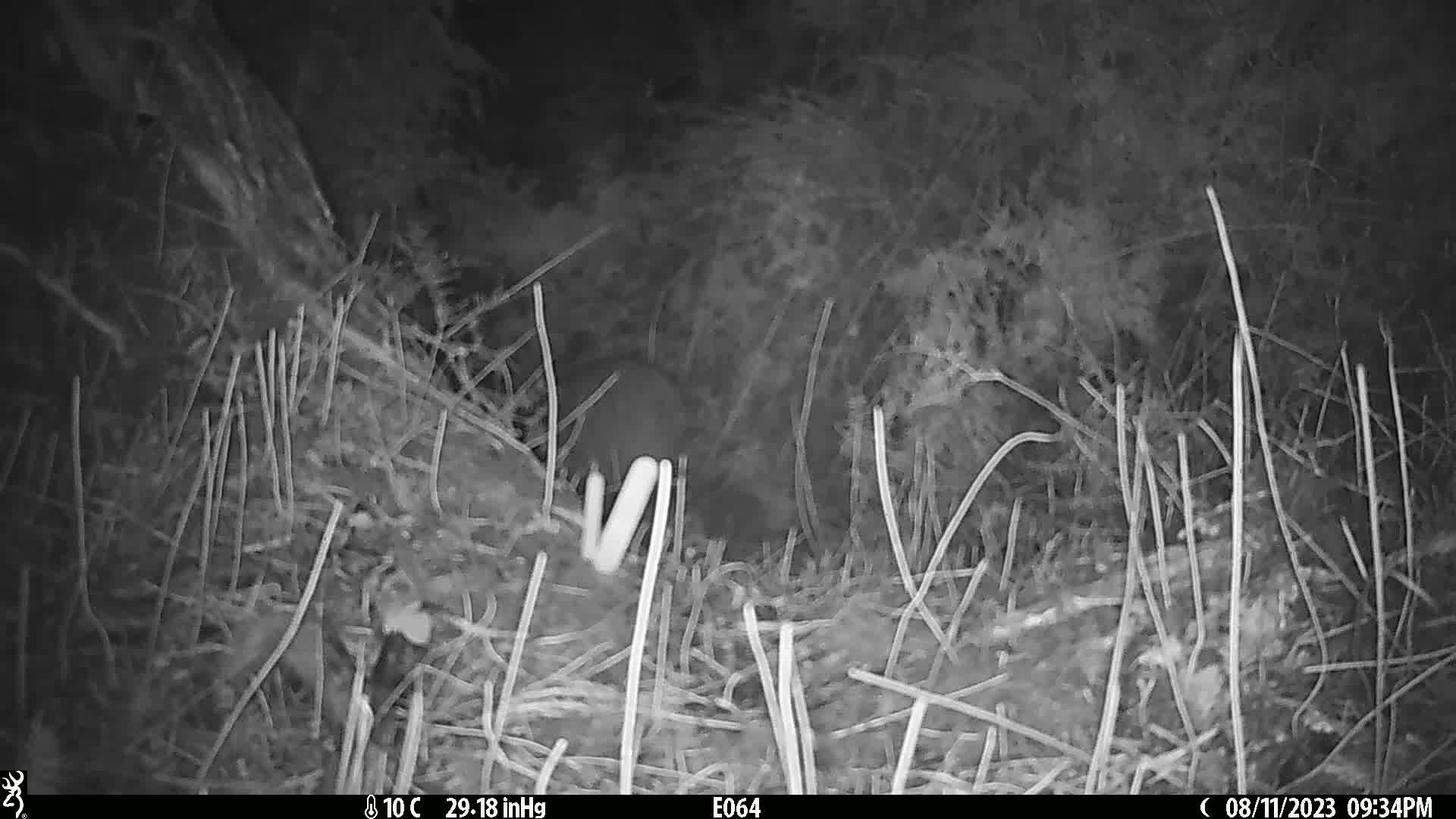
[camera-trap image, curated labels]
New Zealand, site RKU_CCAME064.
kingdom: Animalia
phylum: Chordata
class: Aves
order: Apterygiformes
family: Apterygidae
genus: Apteryx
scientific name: Apteryx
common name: kiwi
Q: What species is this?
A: Kiwi (Apteryx).